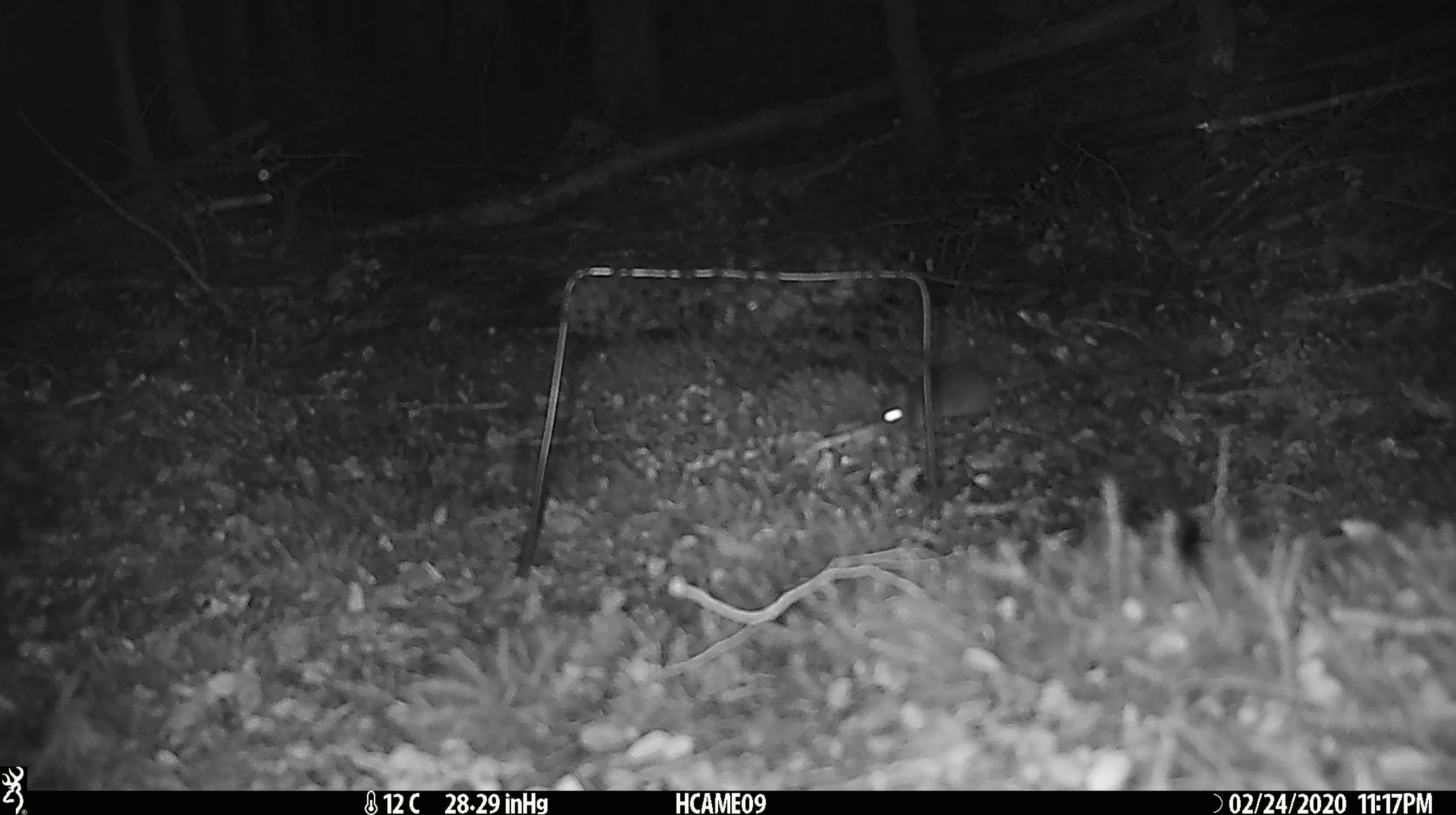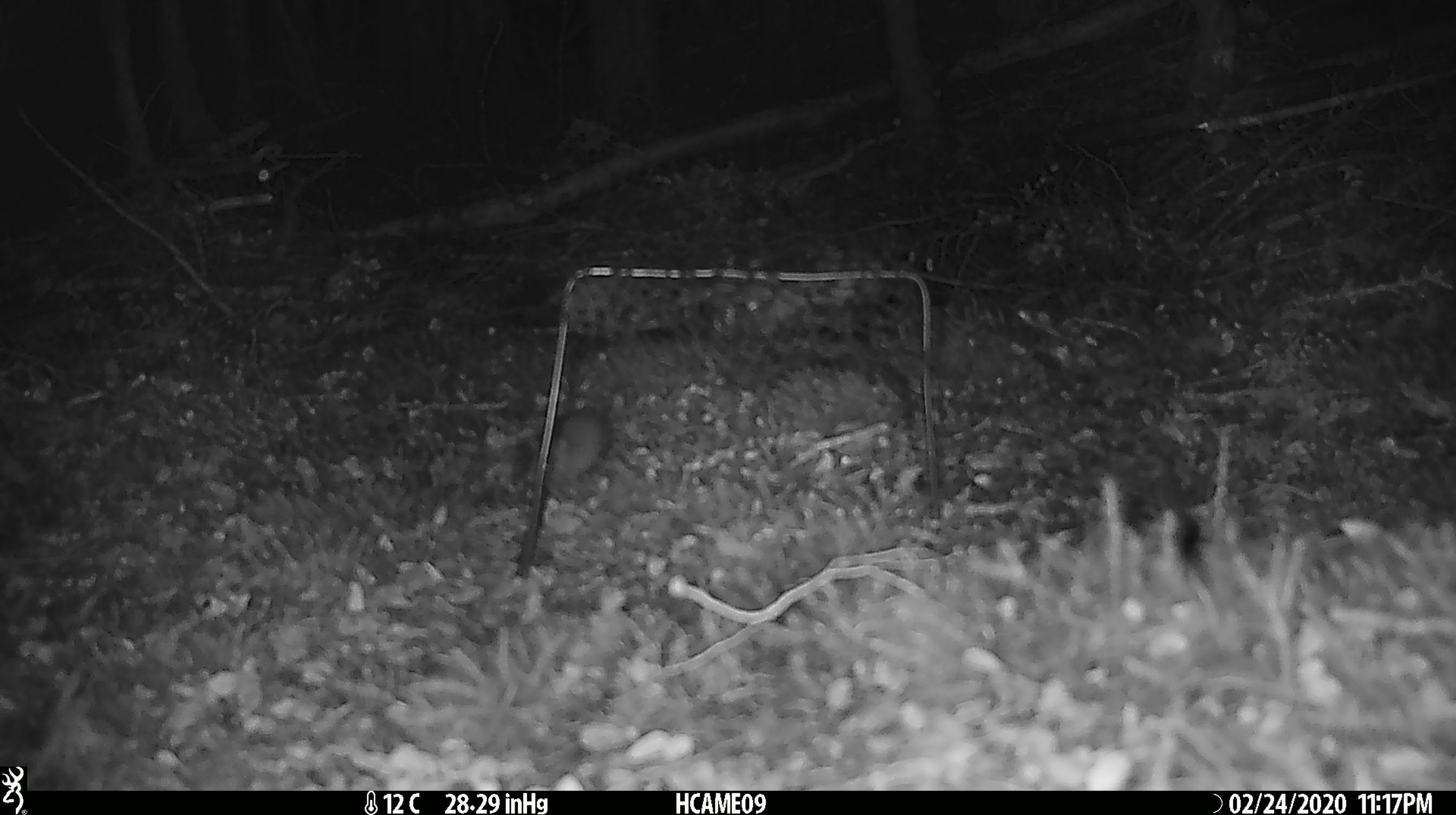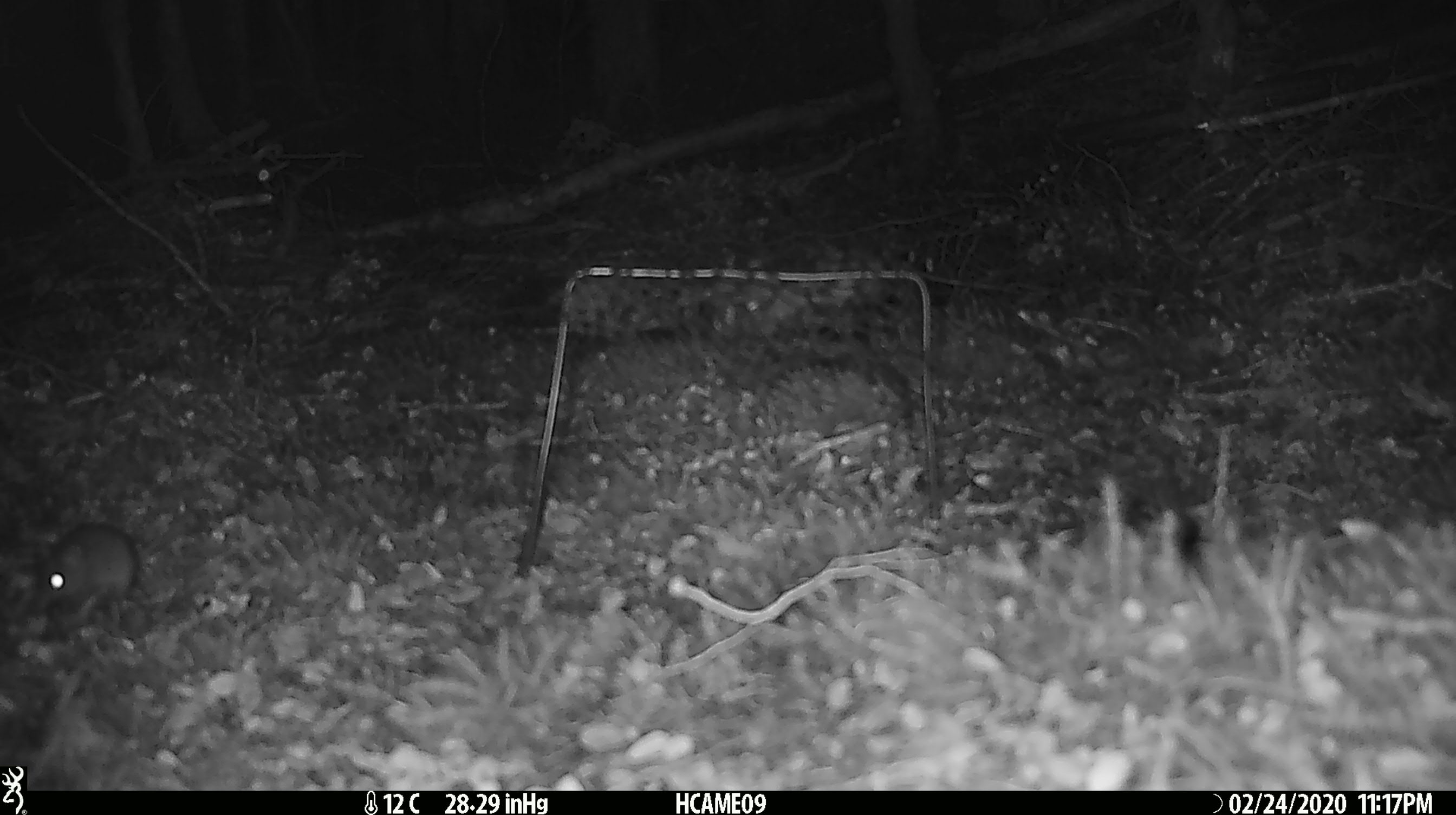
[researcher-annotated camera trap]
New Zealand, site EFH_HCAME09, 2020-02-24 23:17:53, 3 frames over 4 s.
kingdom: Animalia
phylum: Chordata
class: Mammalia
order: Rodentia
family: Muridae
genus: Mus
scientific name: Mus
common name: mouse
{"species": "mouse (Mus)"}